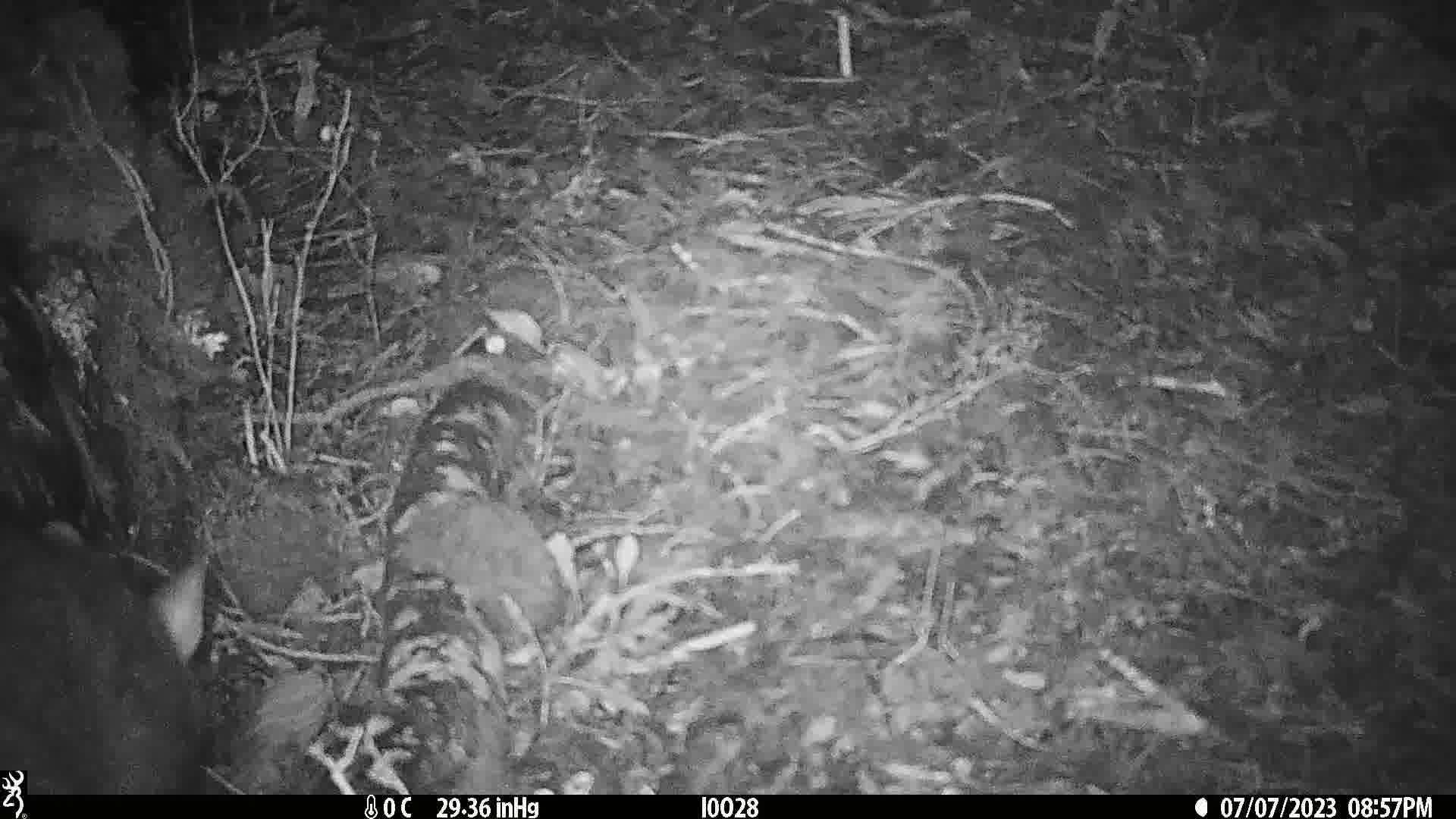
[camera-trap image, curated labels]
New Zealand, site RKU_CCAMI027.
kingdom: Animalia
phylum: Chordata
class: Mammalia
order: Diprotodontia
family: Phalangeridae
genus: Trichosurus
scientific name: Trichosurus vulpecula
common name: common brushtail possum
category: possum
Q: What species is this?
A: Possum (common brushtail possum) (Trichosurus vulpecula).